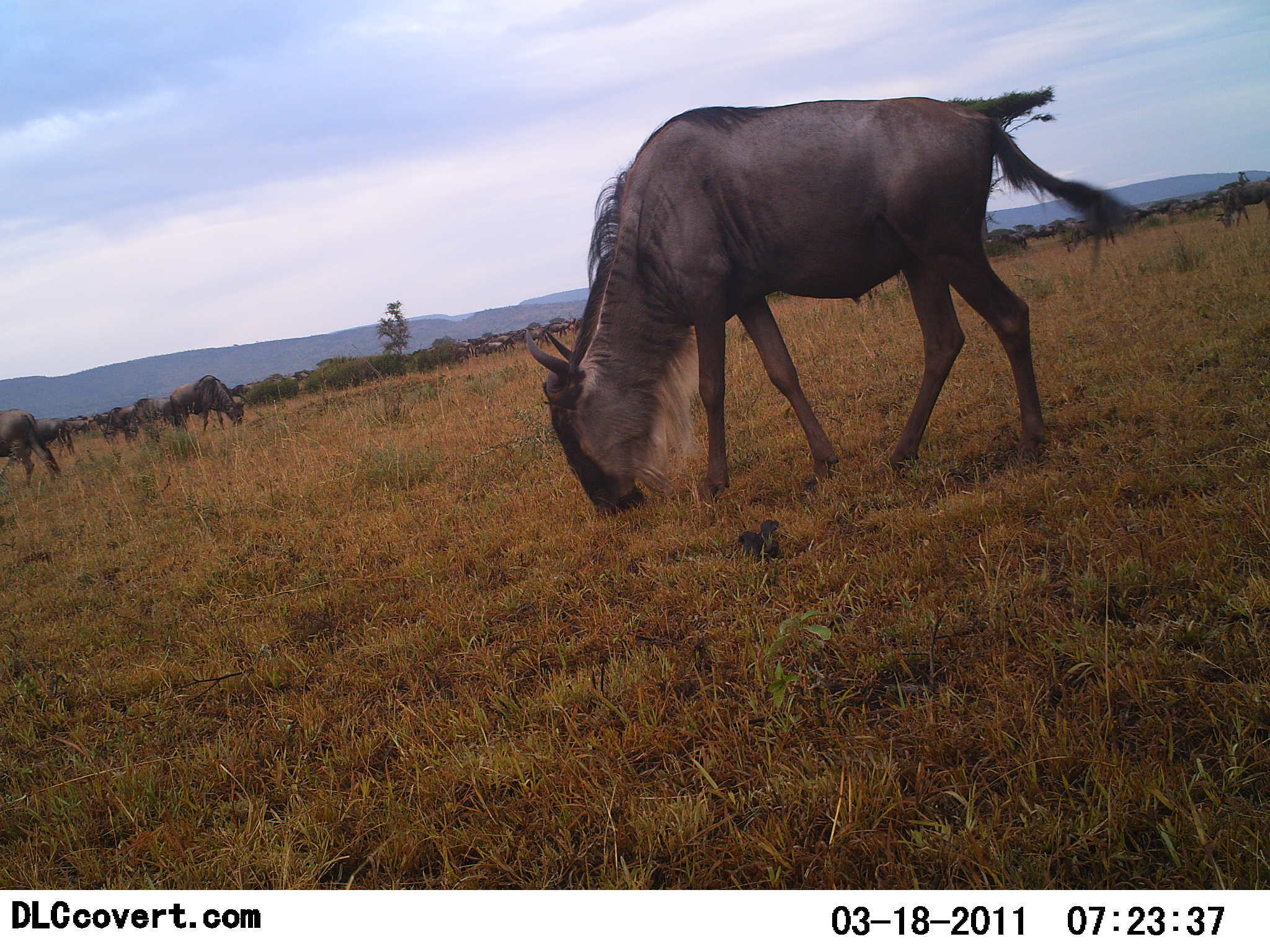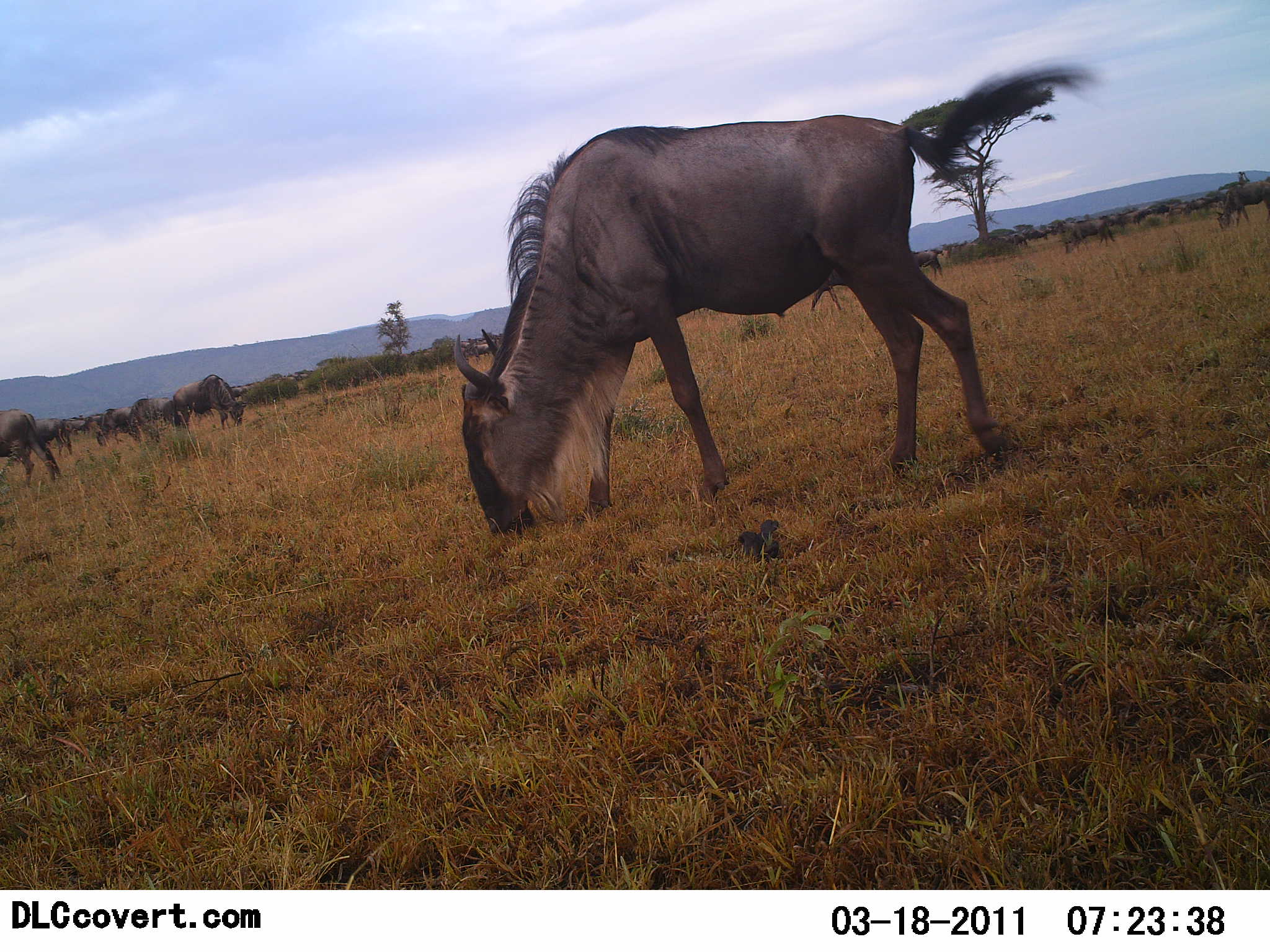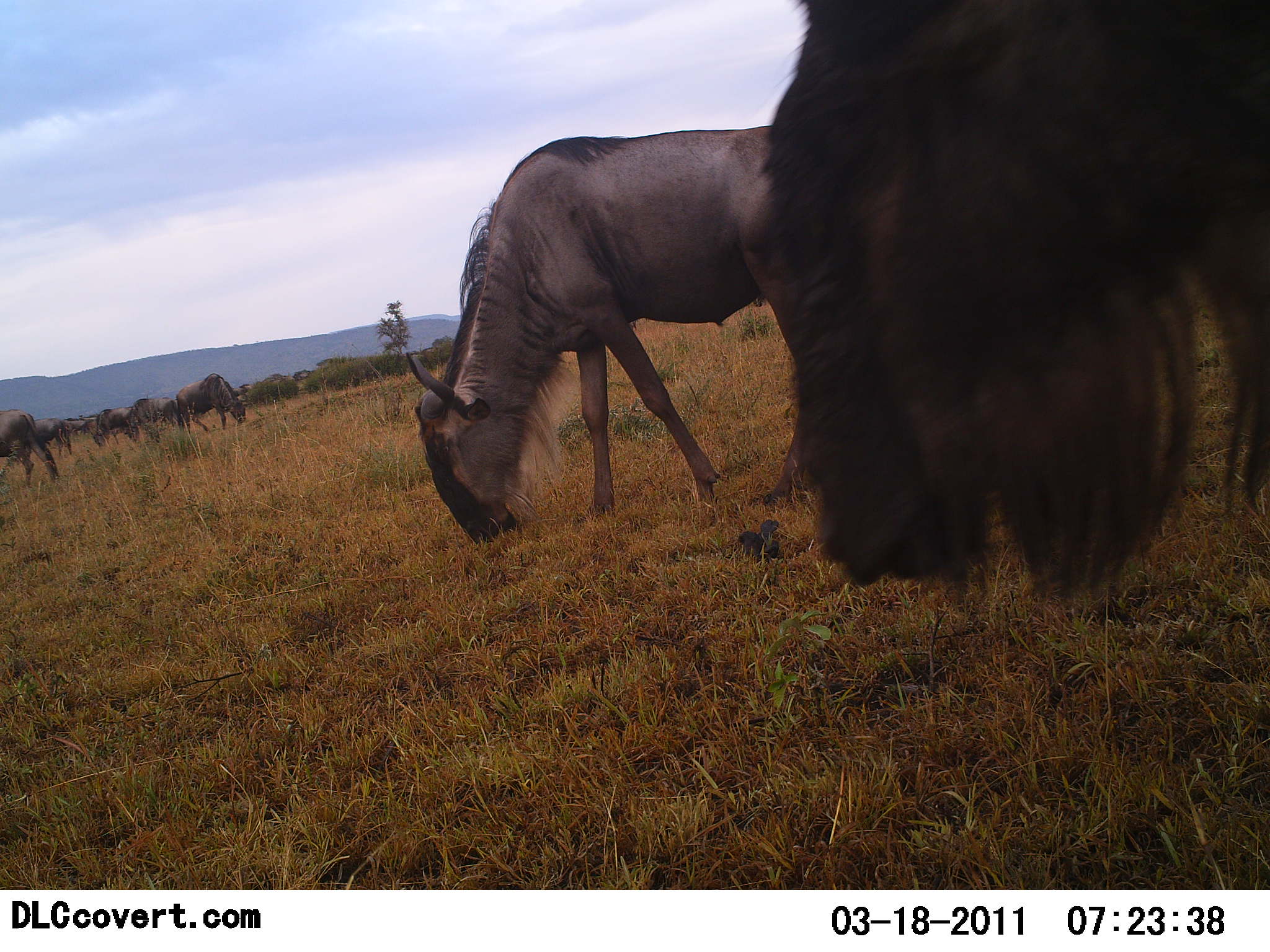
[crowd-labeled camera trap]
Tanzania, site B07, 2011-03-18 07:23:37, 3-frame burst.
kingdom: Animalia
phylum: Chordata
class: Mammalia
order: Artiodactyla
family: Bovidae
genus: Connochaetes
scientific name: Connochaetes taurinus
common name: blue wildebeest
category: wildebeest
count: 9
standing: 29%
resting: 0%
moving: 29%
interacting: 0%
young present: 0%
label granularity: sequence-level